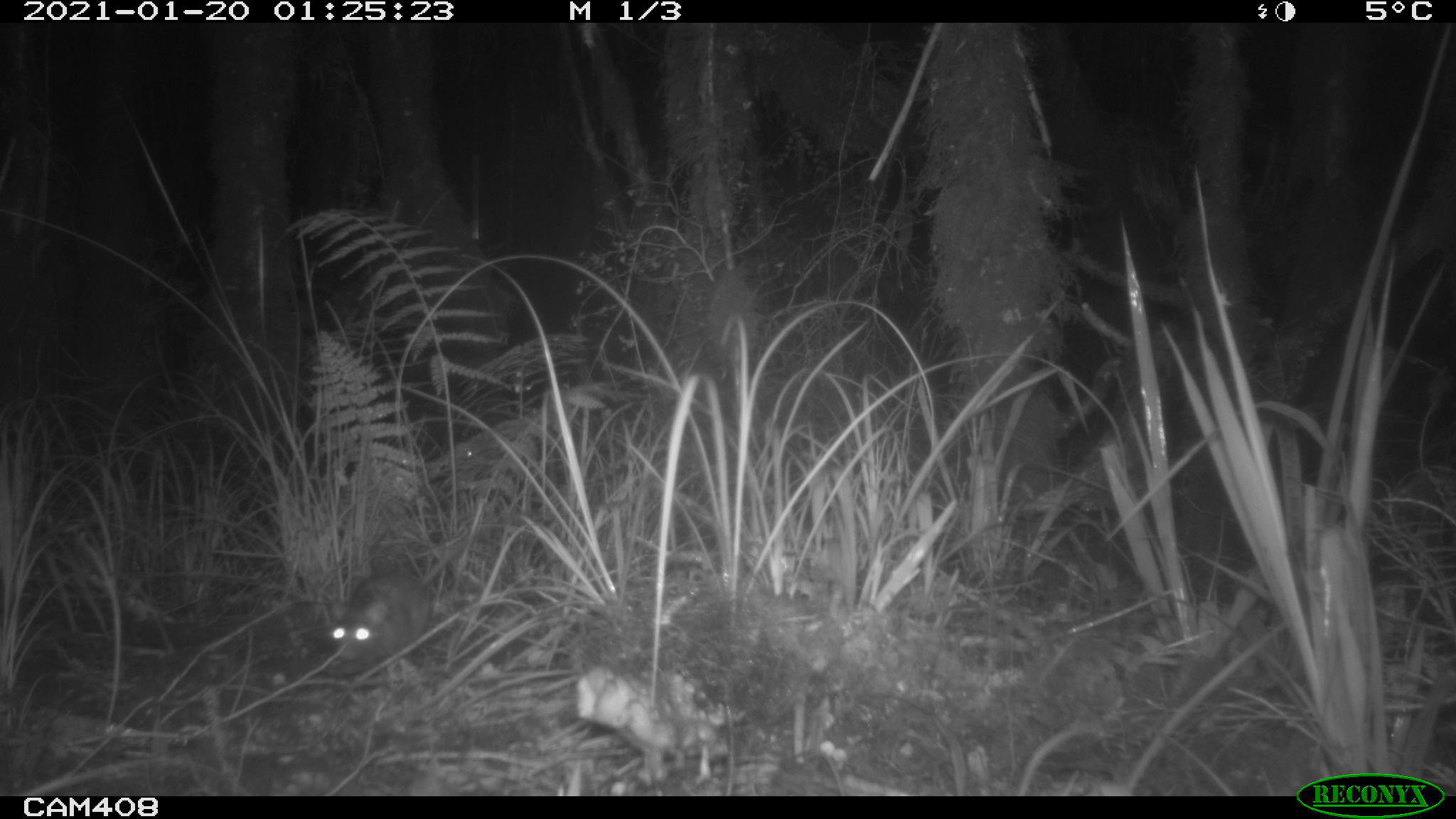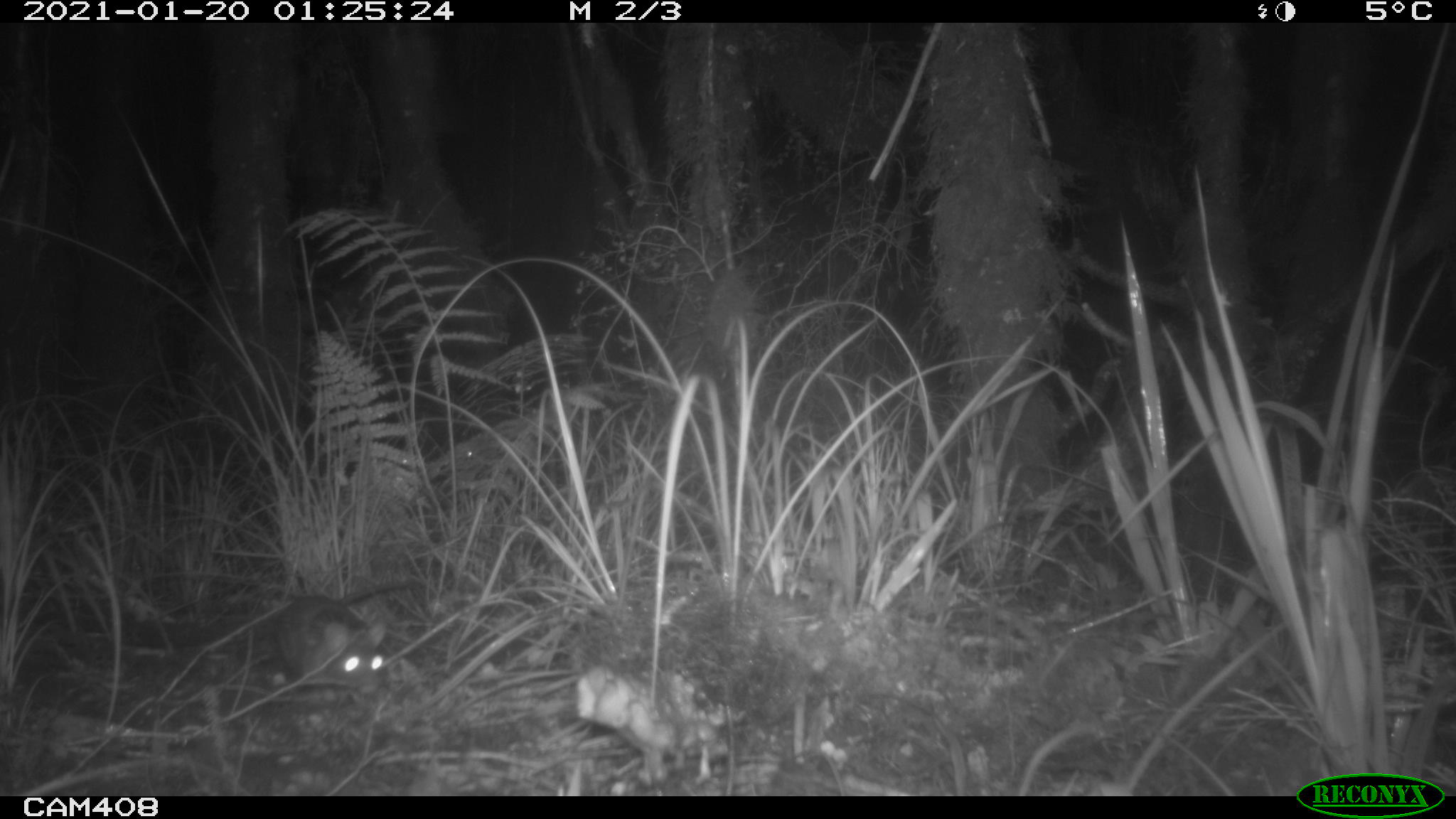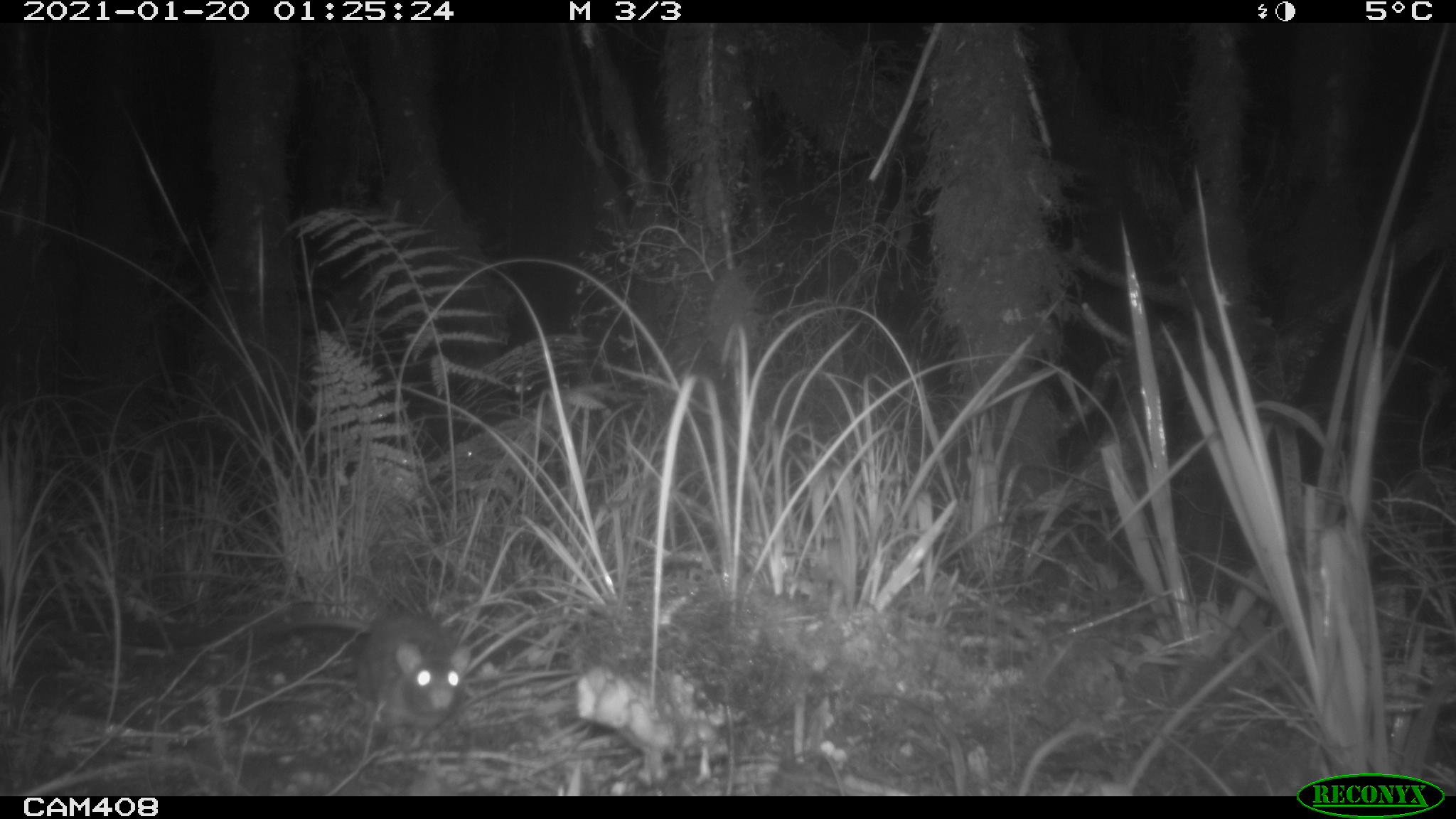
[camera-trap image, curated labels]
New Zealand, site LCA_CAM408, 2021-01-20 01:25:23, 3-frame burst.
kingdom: Animalia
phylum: Chordata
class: Mammalia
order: Rodentia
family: Muridae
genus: Rattus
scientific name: Rattus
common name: rat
Rat (Rattus).